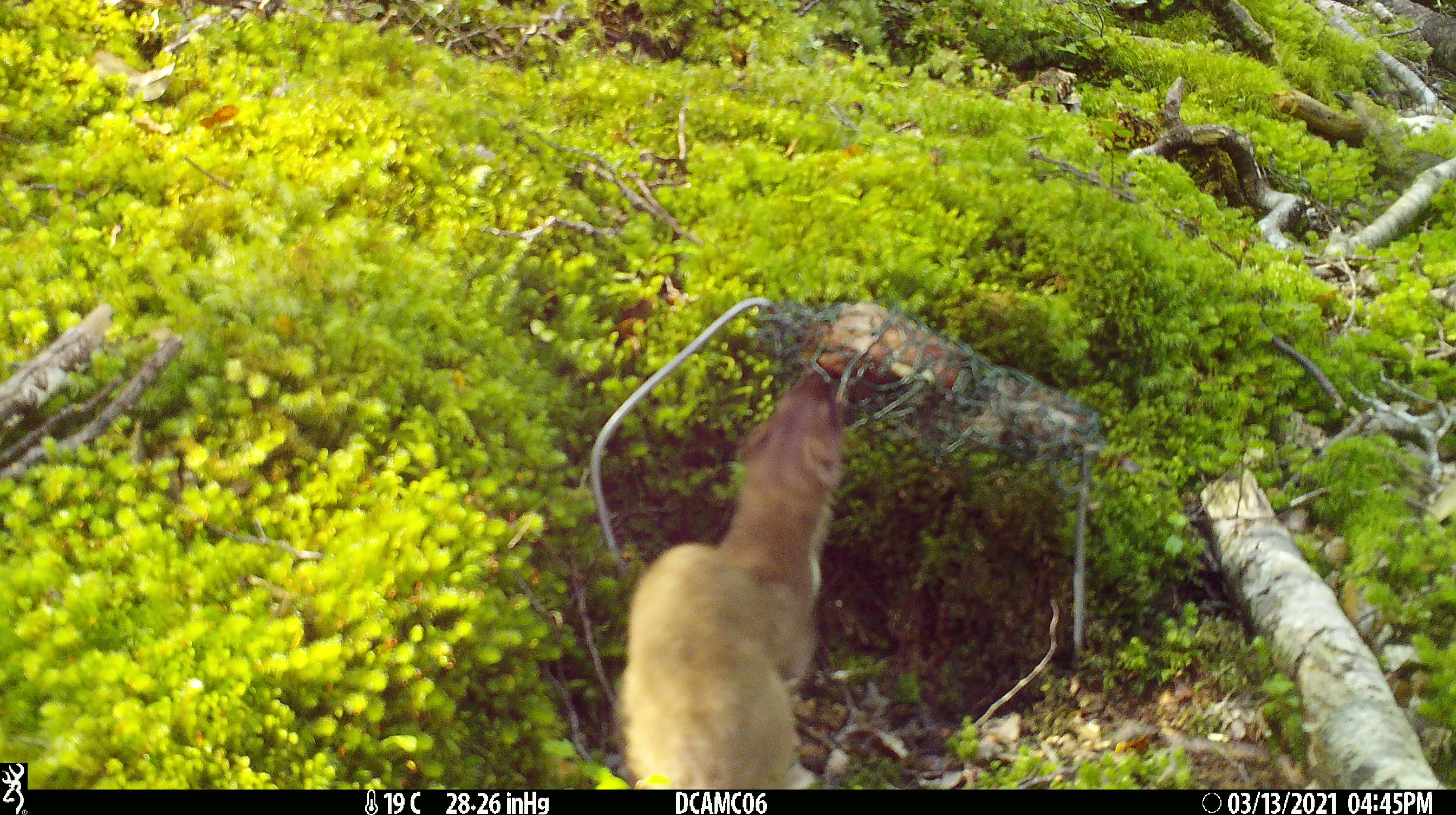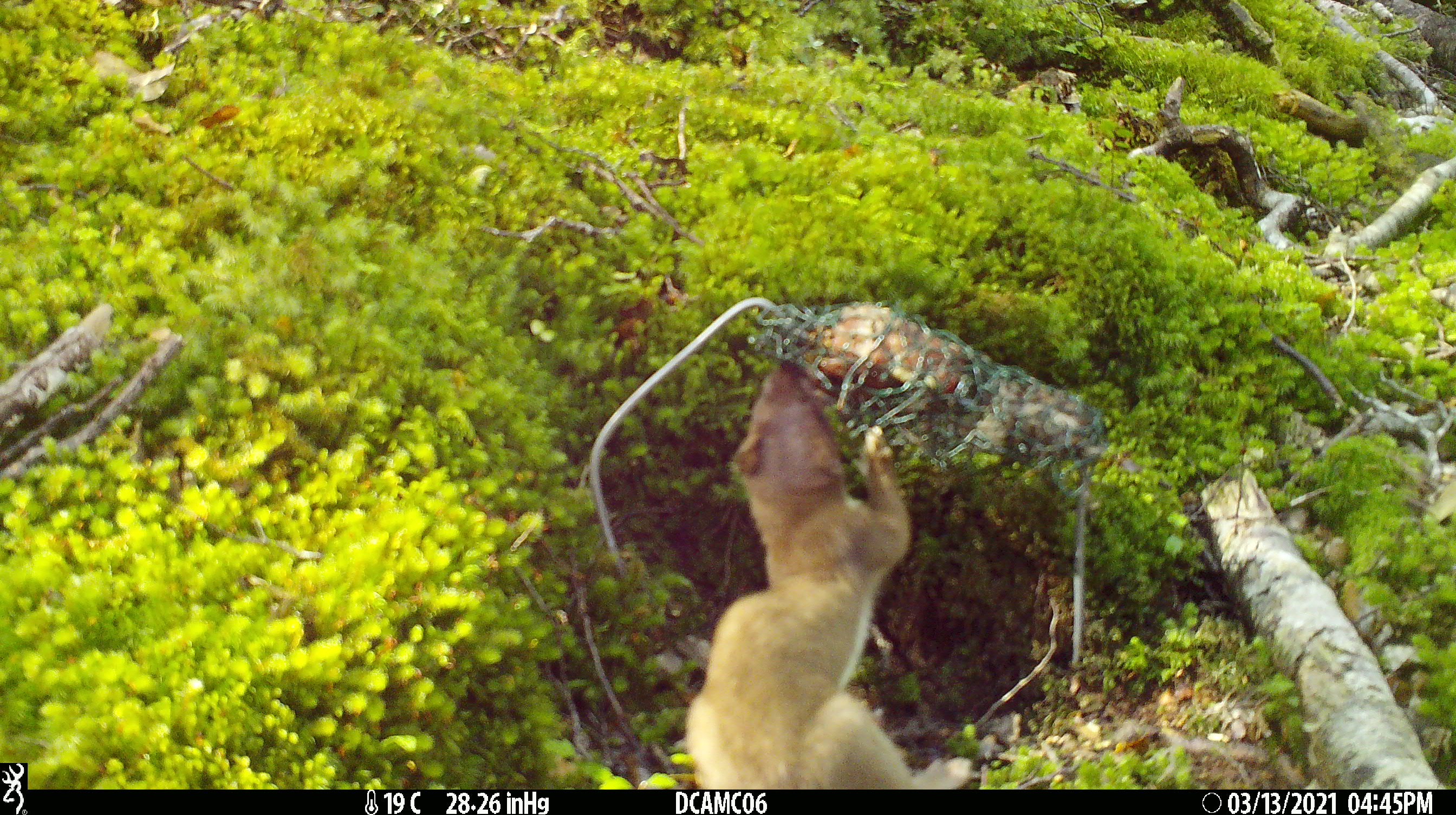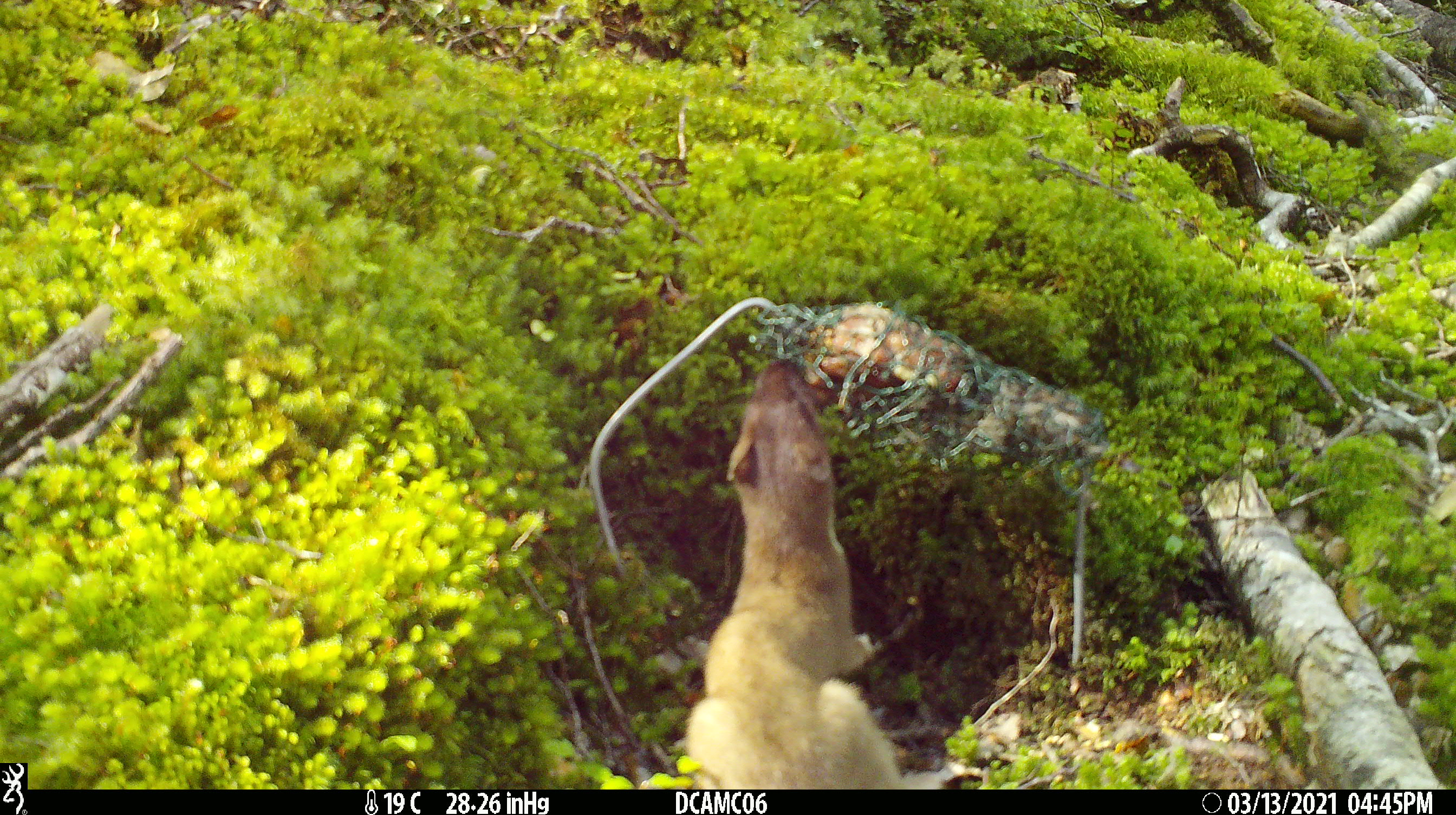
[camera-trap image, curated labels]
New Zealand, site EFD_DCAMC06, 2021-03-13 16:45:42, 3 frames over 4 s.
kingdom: Animalia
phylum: Chordata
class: Mammalia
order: Carnivora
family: Mustelidae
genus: Mustela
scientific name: Mustela erminea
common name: stoat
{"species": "stoat (Mustela erminea)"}